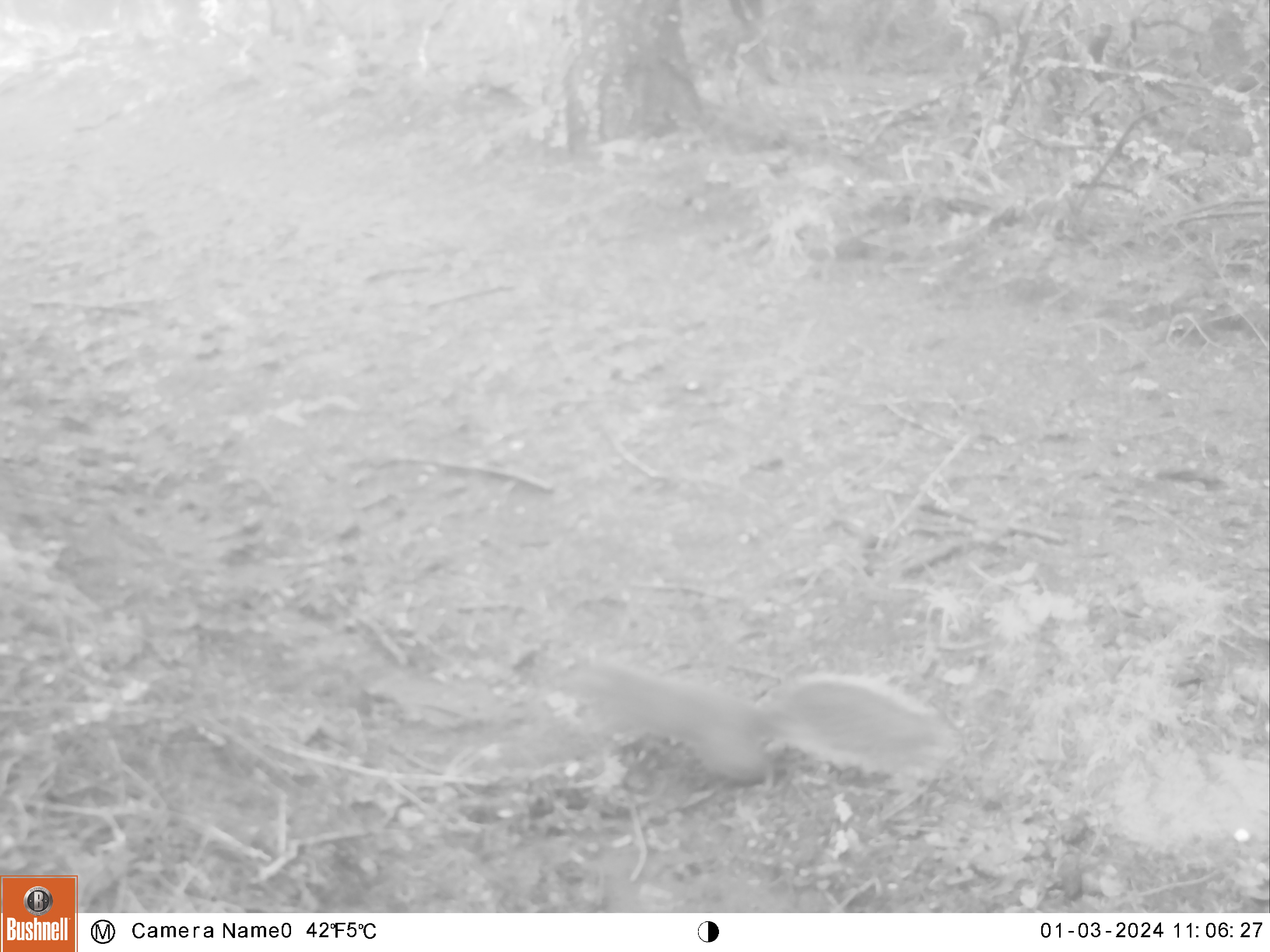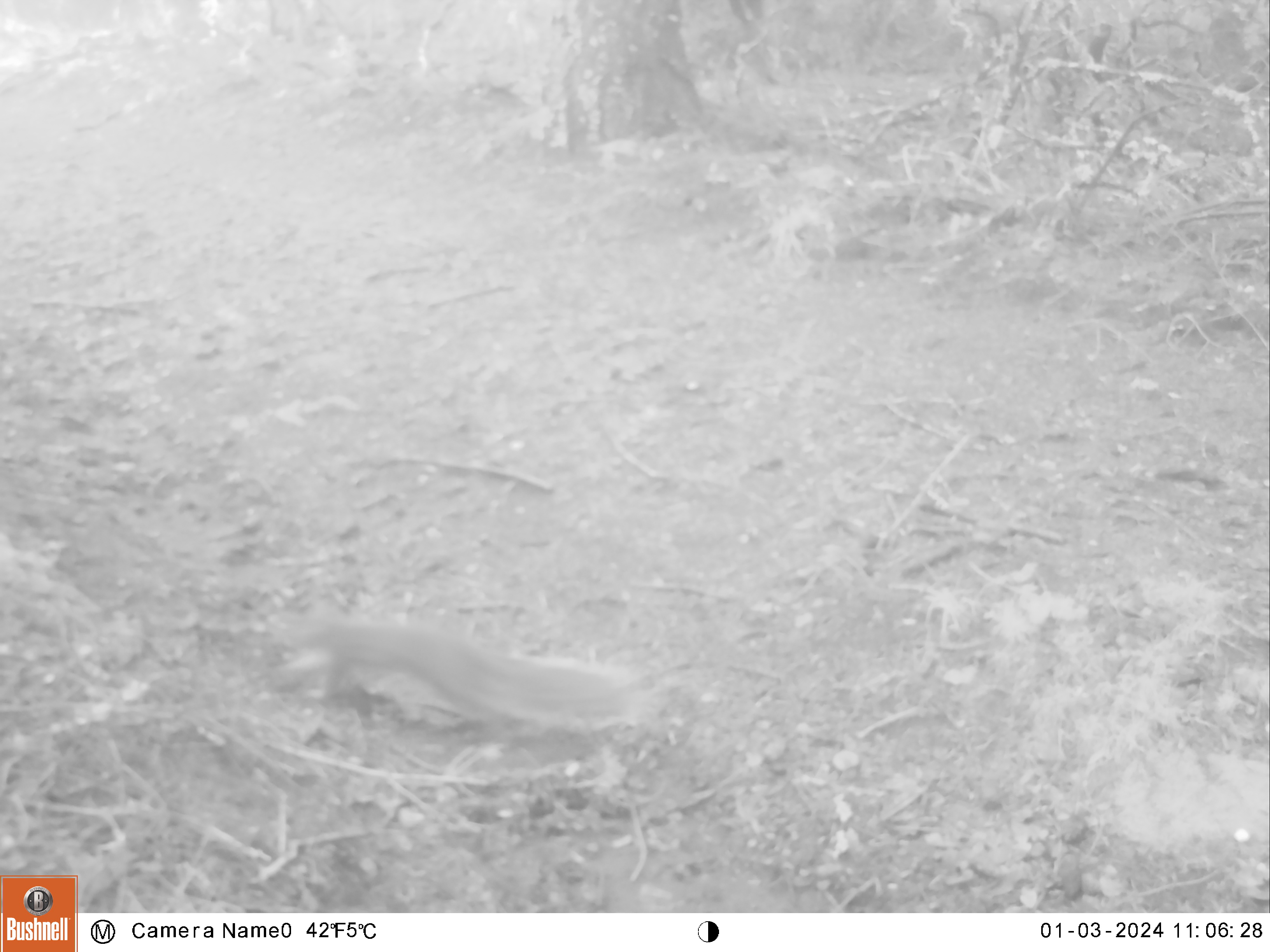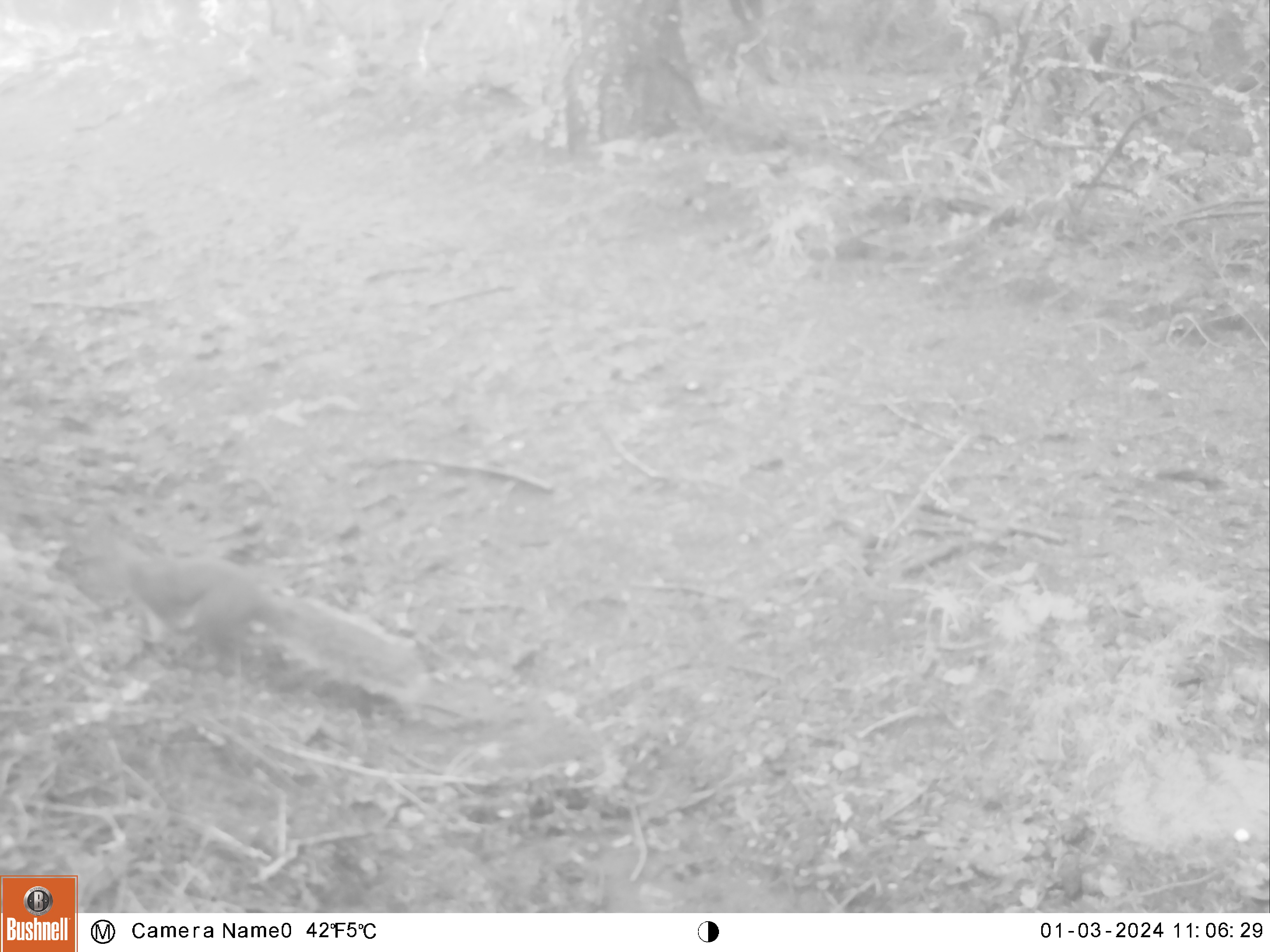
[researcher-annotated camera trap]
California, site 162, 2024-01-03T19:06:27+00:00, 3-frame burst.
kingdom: Animalia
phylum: Chordata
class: Mammalia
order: Rodentia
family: Sciuridae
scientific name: Sciuridae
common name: squirrel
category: unknown squirrel